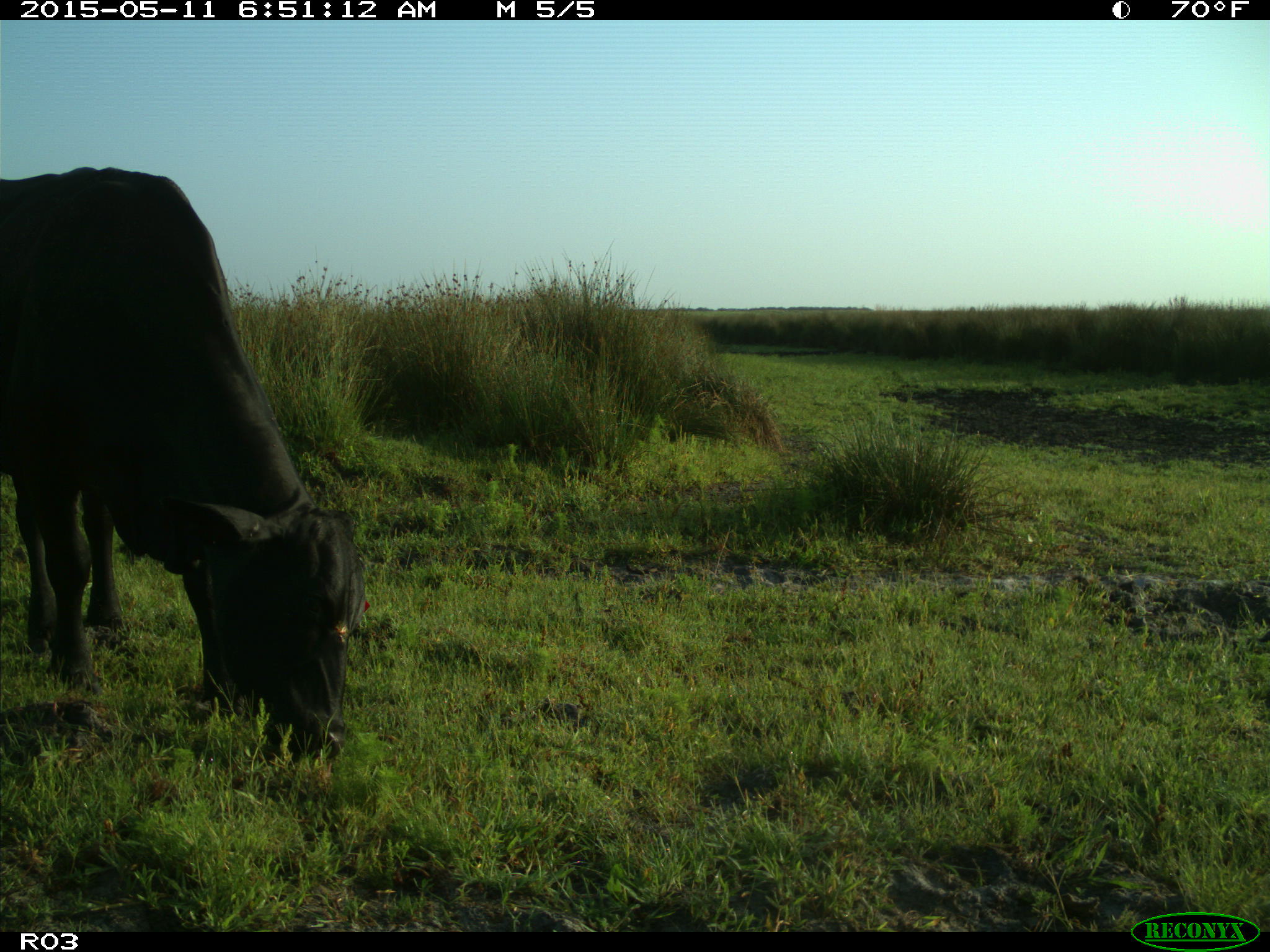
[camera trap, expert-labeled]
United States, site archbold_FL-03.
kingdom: Animalia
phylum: Chordata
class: Mammalia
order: Artiodactyla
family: Bovidae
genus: Bos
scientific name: Bos taurus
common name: domestic cow